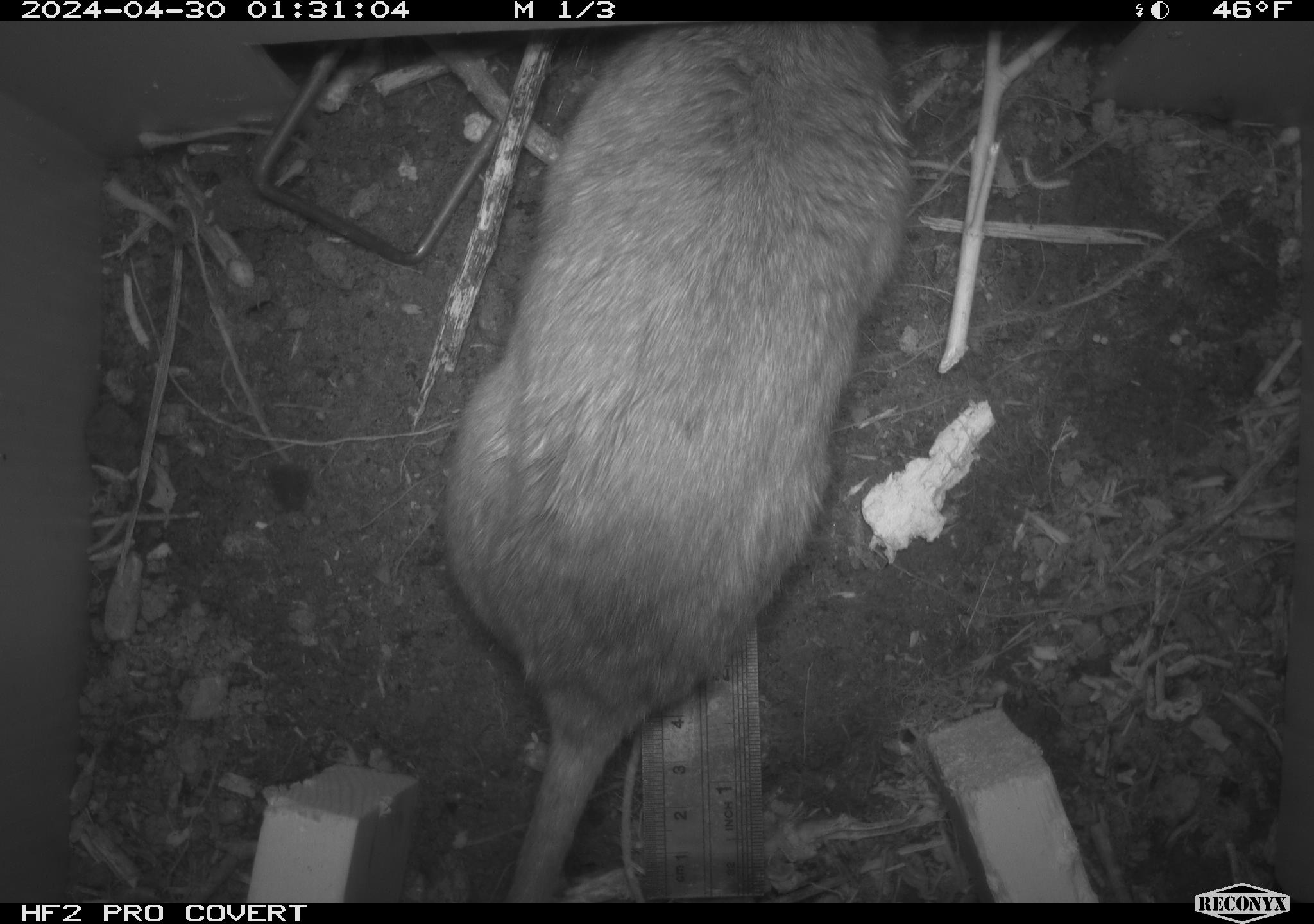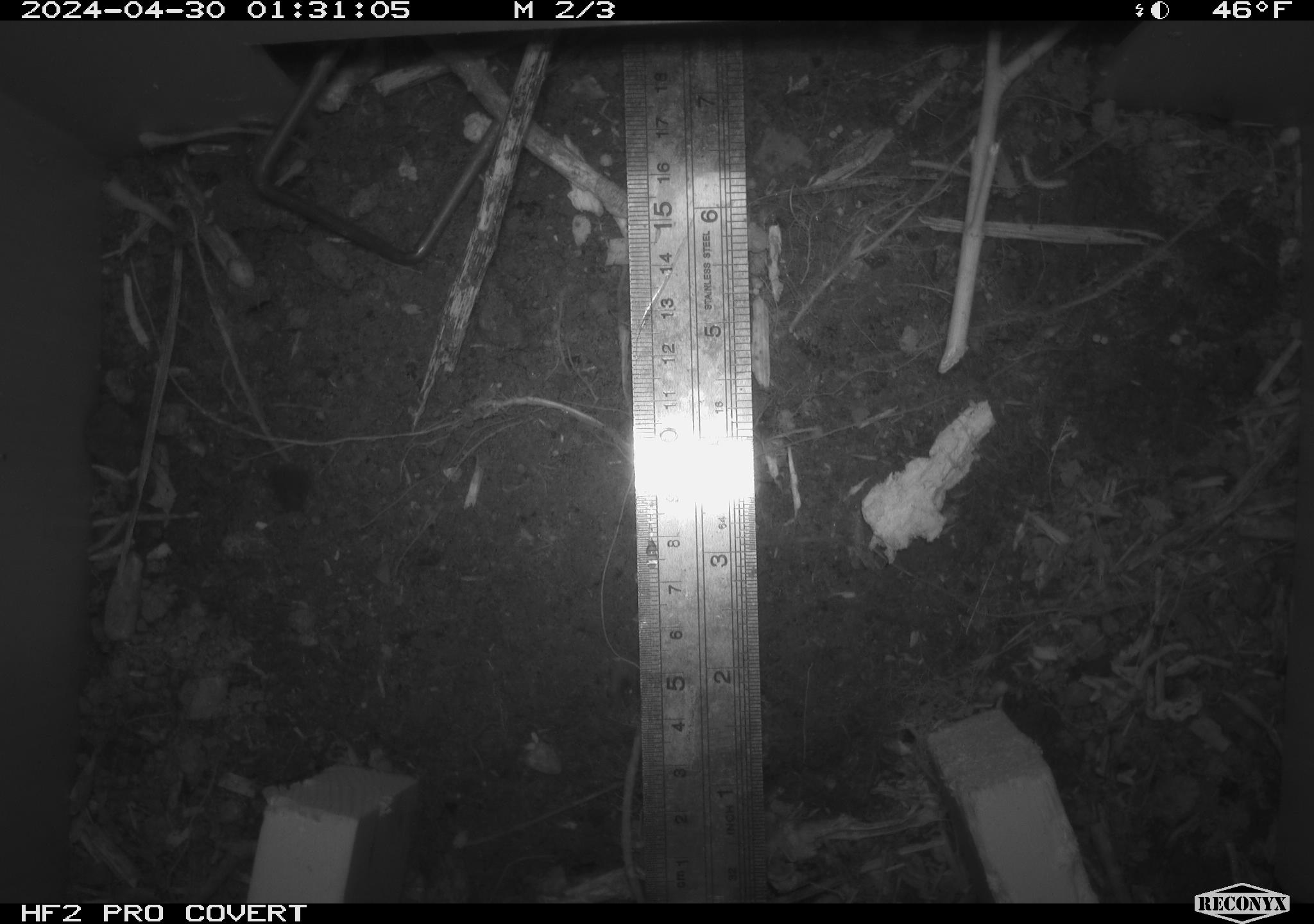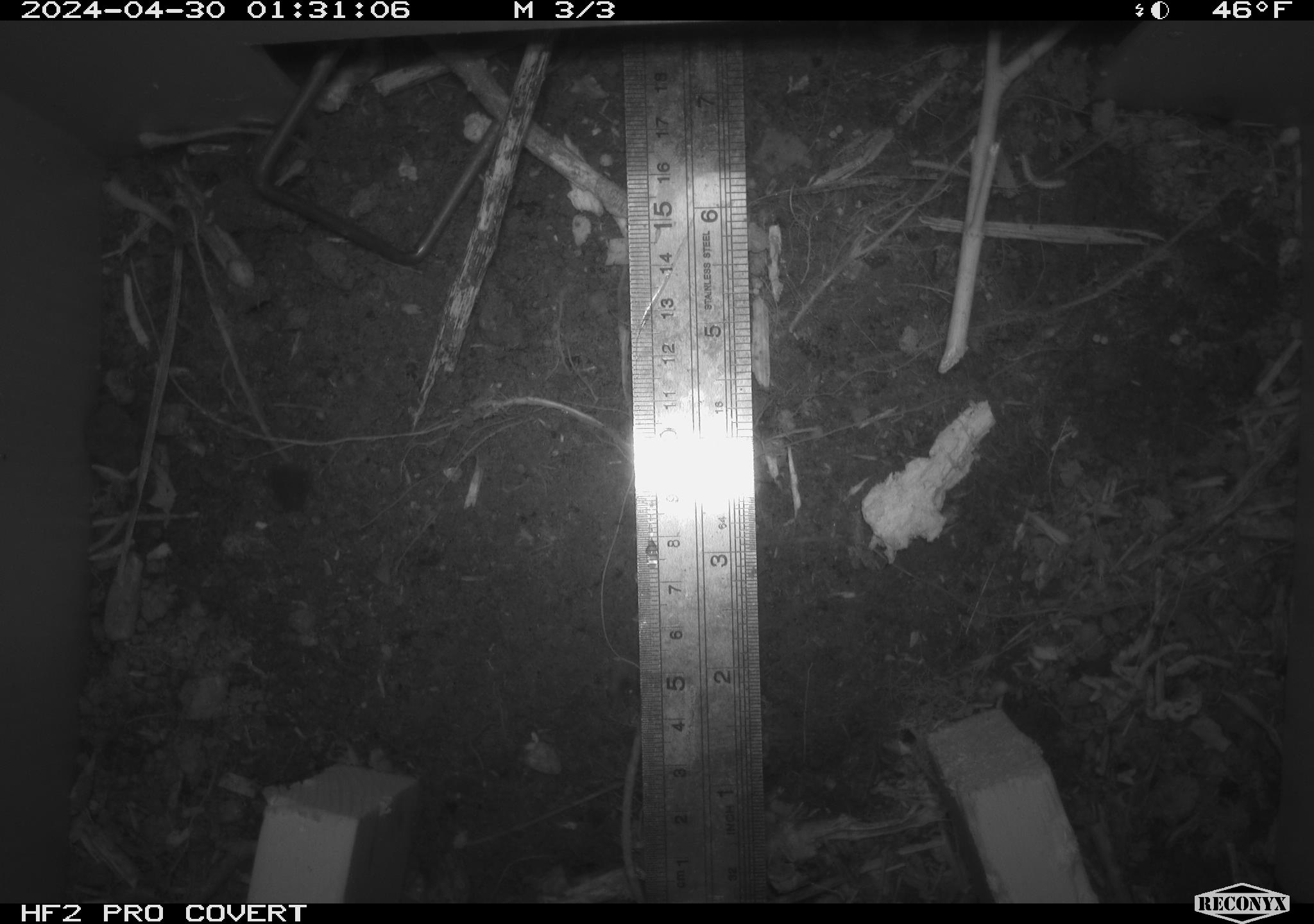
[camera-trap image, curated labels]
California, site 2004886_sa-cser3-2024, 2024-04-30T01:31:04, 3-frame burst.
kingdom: Animalia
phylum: Chordata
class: Mammalia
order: Rodentia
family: Muridae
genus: Rattus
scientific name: Rattus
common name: rat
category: rattus species